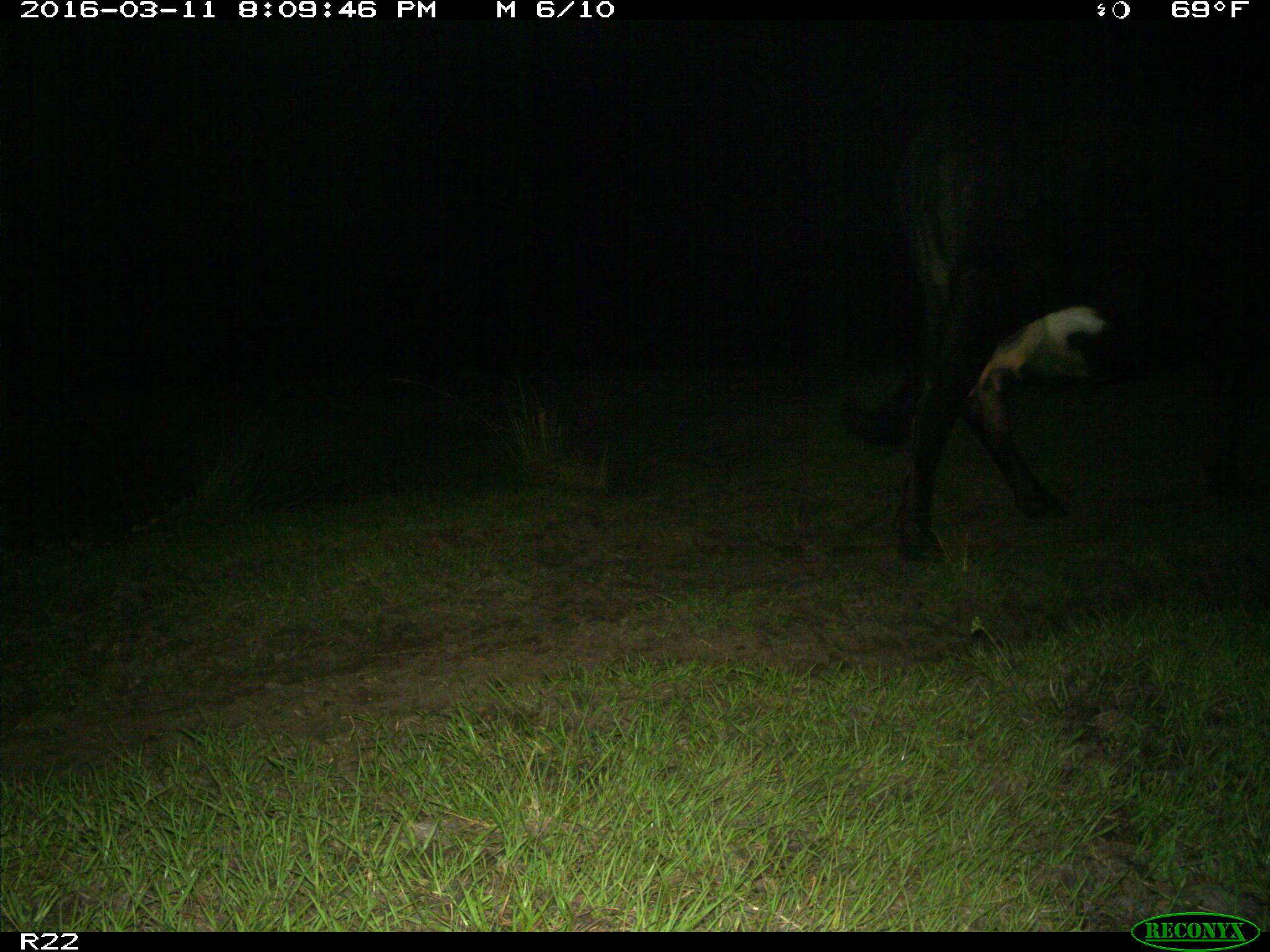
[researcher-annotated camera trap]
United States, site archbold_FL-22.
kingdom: Animalia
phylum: Chordata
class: Mammalia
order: Artiodactyla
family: Bovidae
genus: Bos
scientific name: Bos taurus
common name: domestic cow